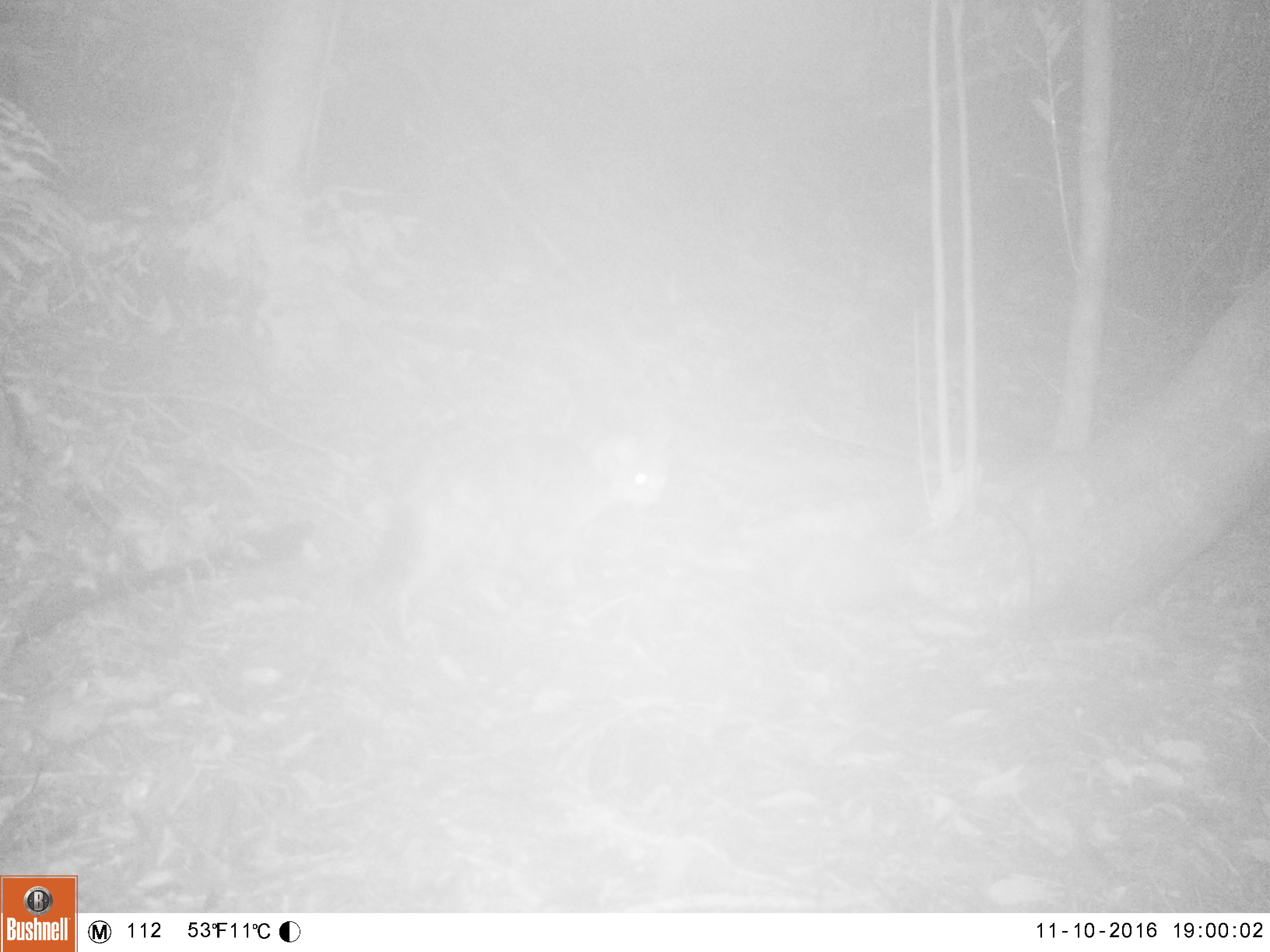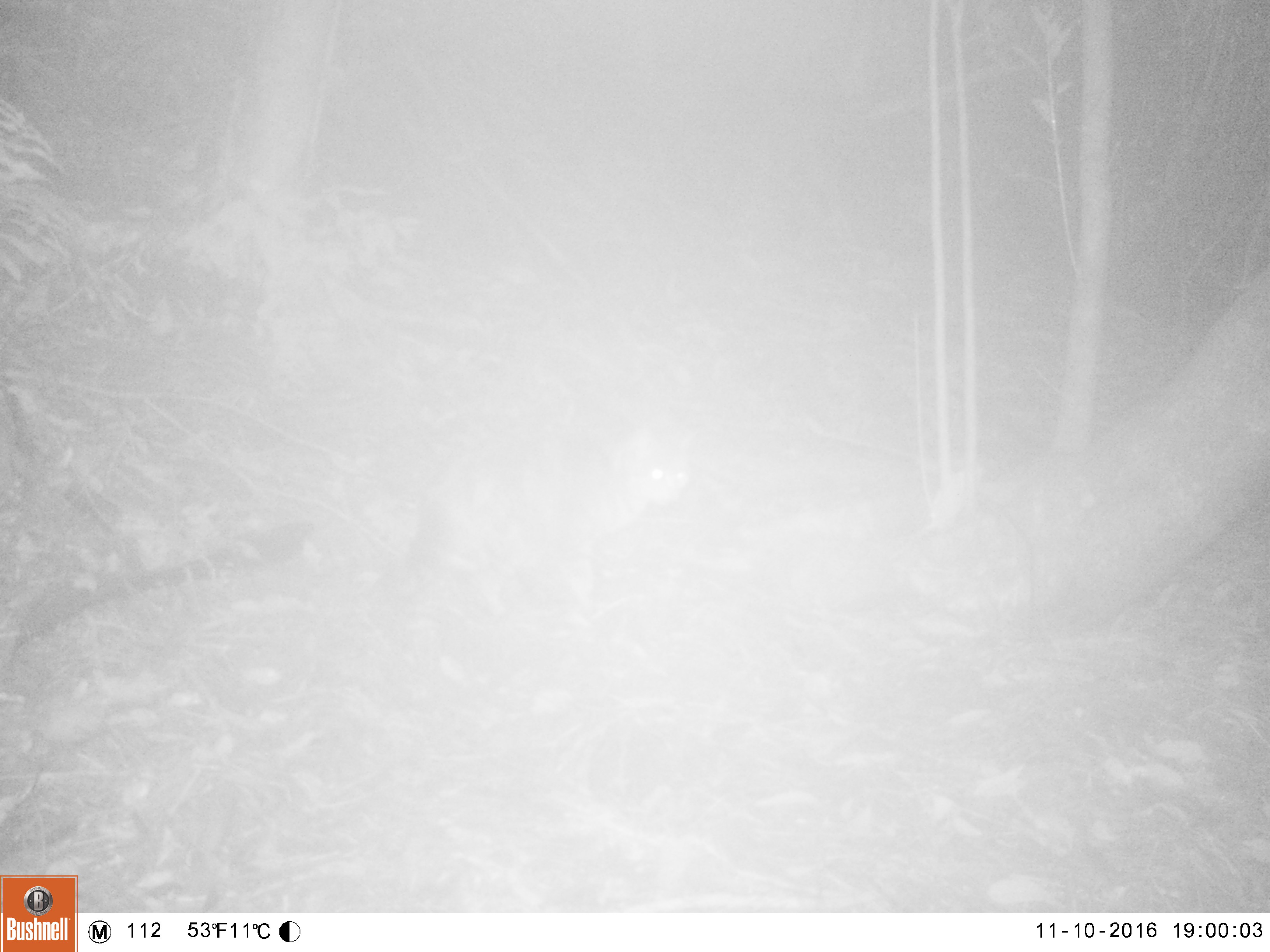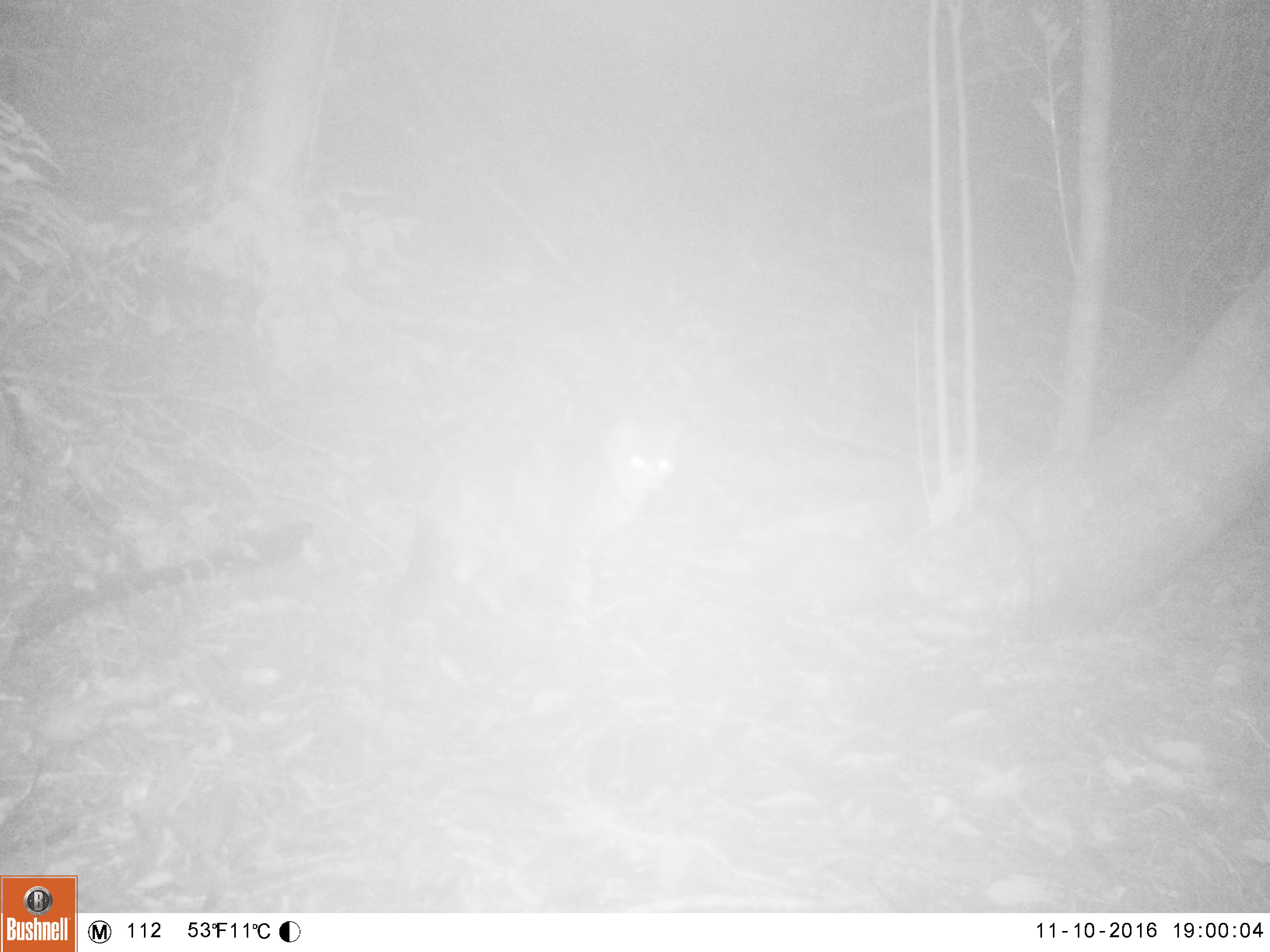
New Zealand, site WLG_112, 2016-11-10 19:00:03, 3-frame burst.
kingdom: Animalia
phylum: Chordata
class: Mammalia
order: Carnivora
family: Felidae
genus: Felis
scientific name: Felis catus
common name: domestic cat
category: cat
Cat (domestic cat) (Felis catus).